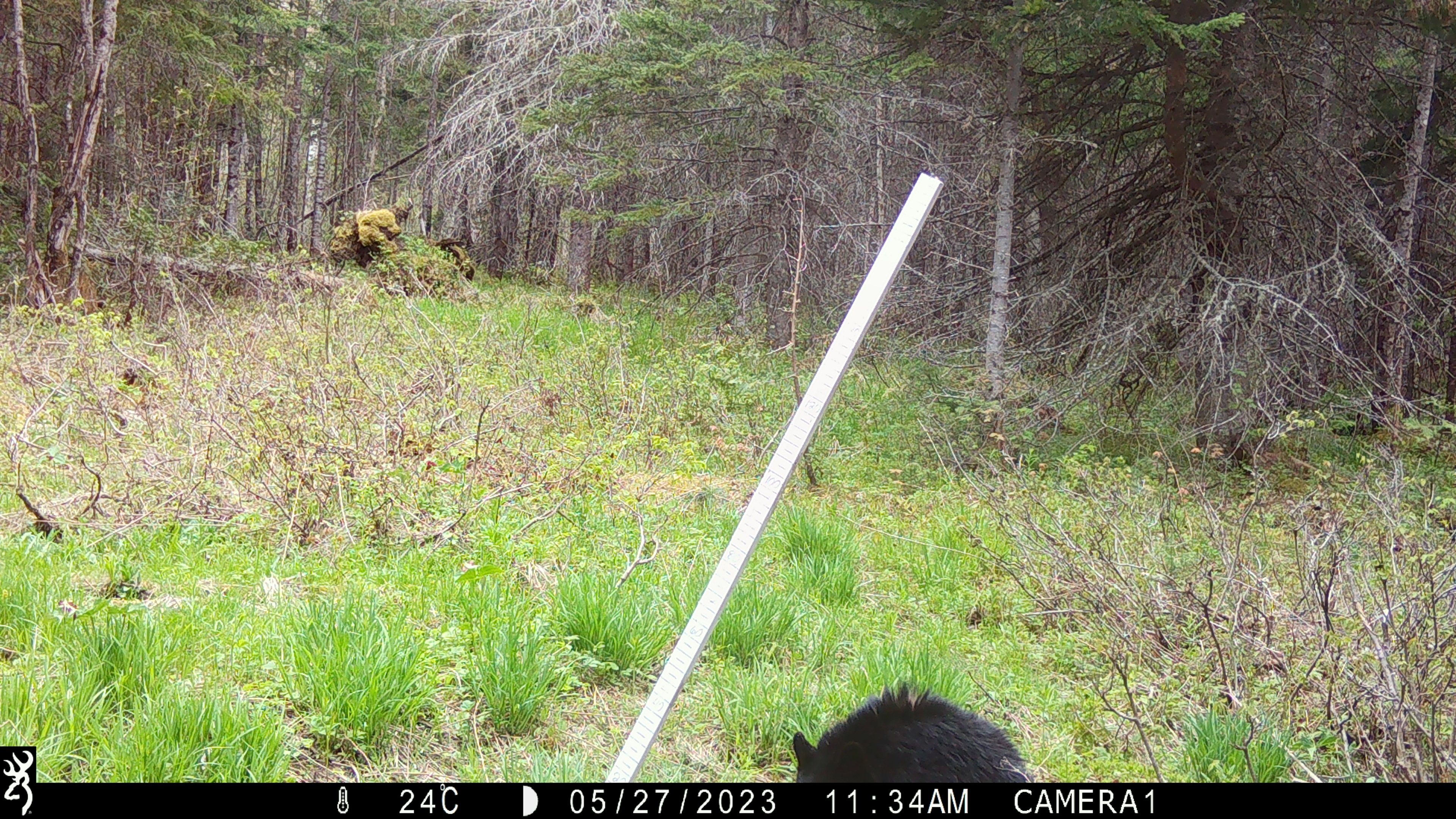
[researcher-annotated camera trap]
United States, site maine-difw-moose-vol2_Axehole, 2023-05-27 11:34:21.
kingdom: Animalia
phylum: Chordata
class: Mammalia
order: Carnivora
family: Ursidae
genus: Ursus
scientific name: Ursus americanus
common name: black bear